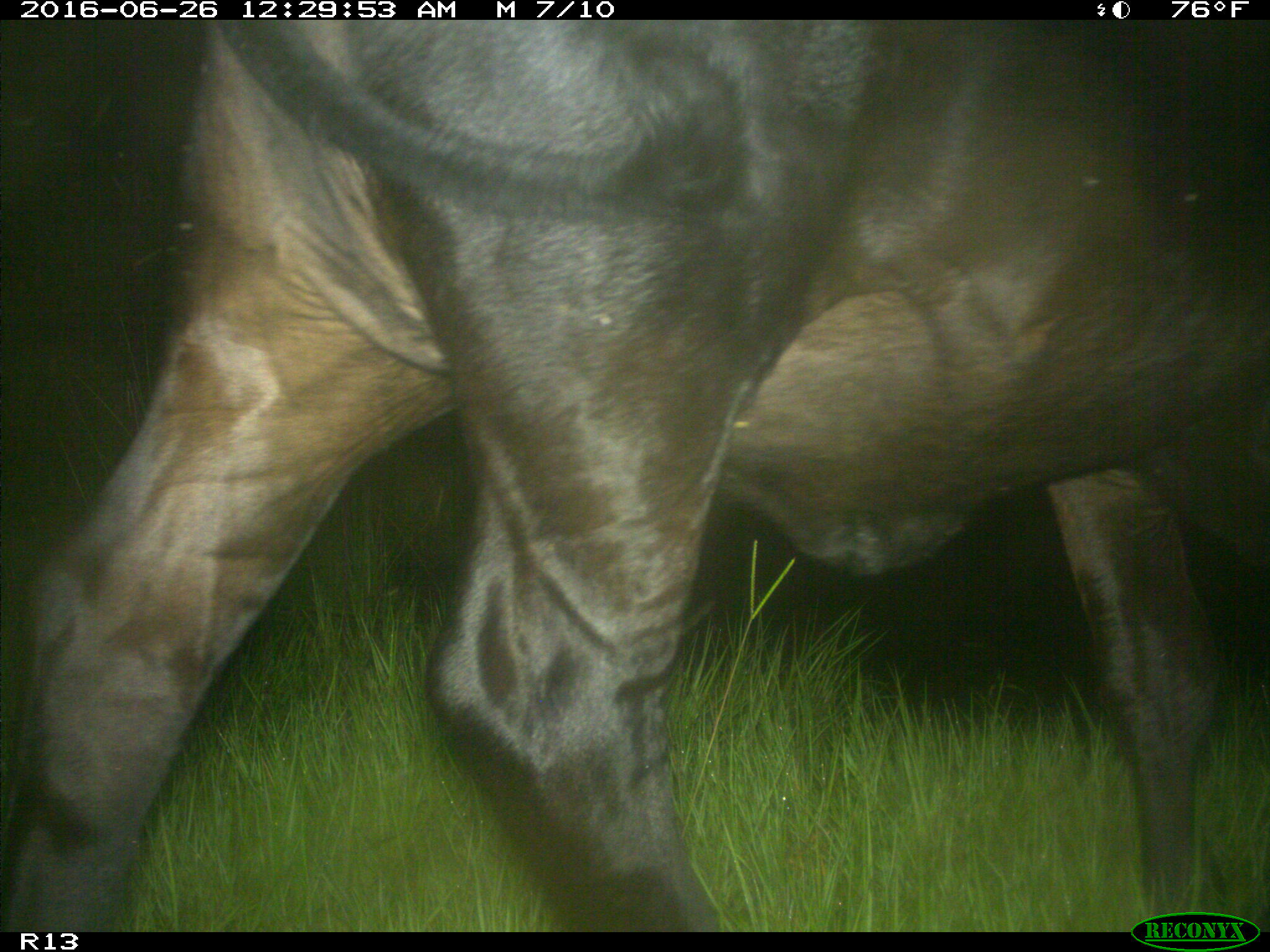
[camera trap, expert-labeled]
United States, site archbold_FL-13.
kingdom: Animalia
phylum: Chordata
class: Mammalia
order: Artiodactyla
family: Bovidae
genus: Bos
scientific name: Bos taurus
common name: domestic cow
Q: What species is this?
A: Bos taurus (domestic cow).